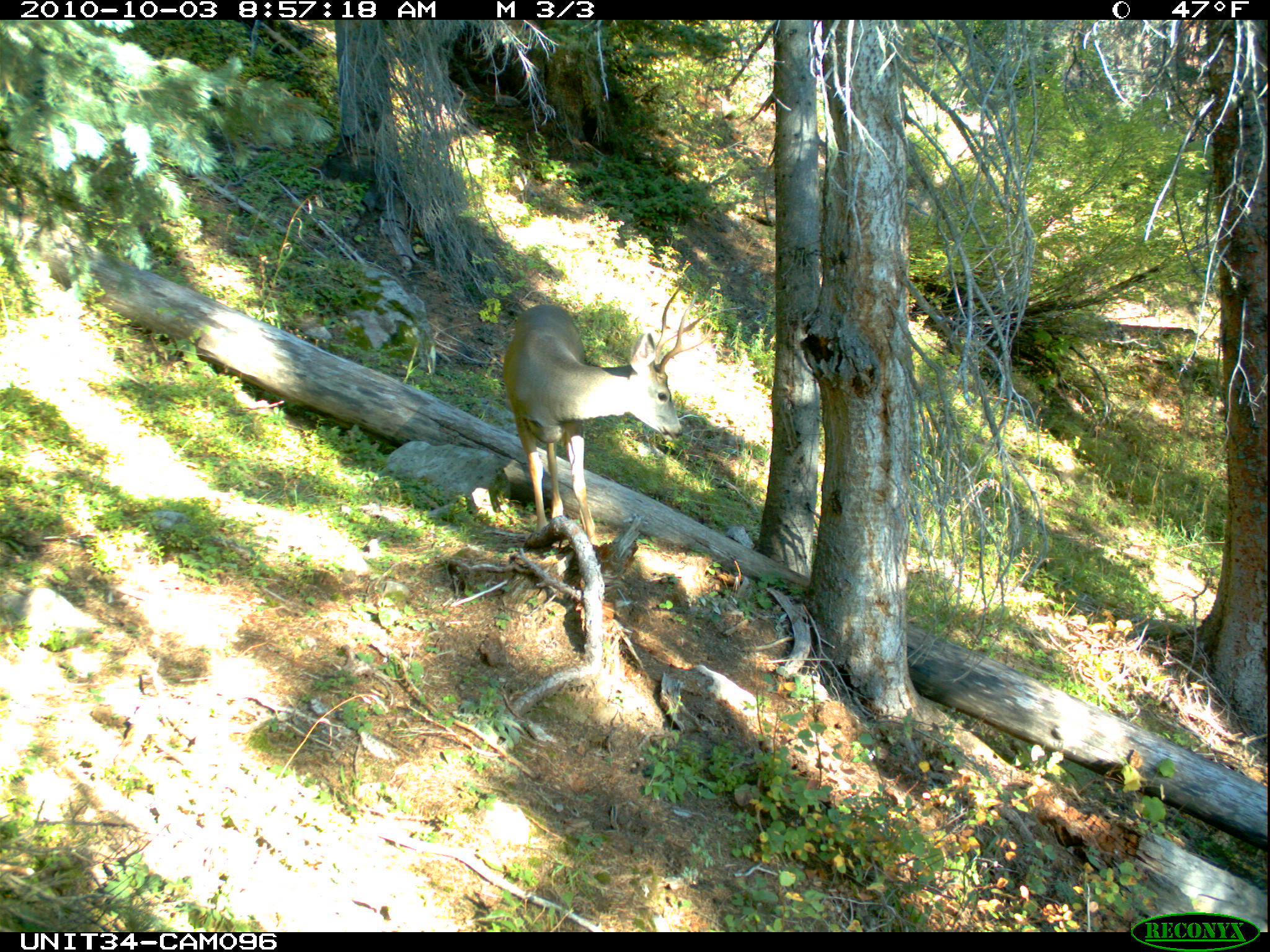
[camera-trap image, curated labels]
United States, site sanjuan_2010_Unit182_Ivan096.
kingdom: Animalia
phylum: Chordata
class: Mammalia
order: Artiodactyla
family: Cervidae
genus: Odocoileus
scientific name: Odocoileus hemionus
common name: mule deer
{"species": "Odocoileus hemionus (mule deer)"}